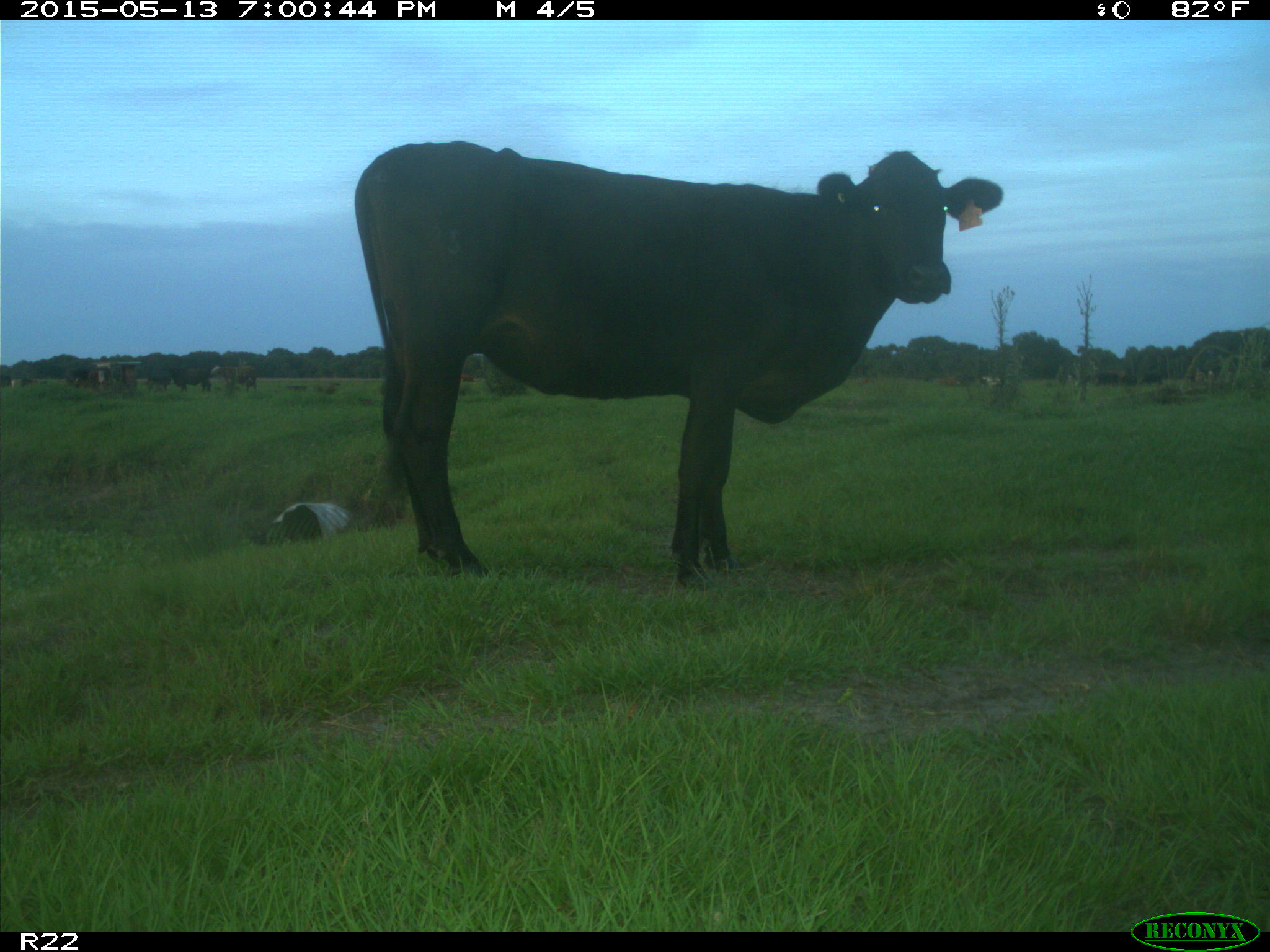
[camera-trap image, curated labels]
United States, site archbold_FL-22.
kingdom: Animalia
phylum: Chordata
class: Mammalia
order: Artiodactyla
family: Bovidae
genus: Bos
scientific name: Bos taurus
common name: domestic cow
Bos taurus (domestic cow).